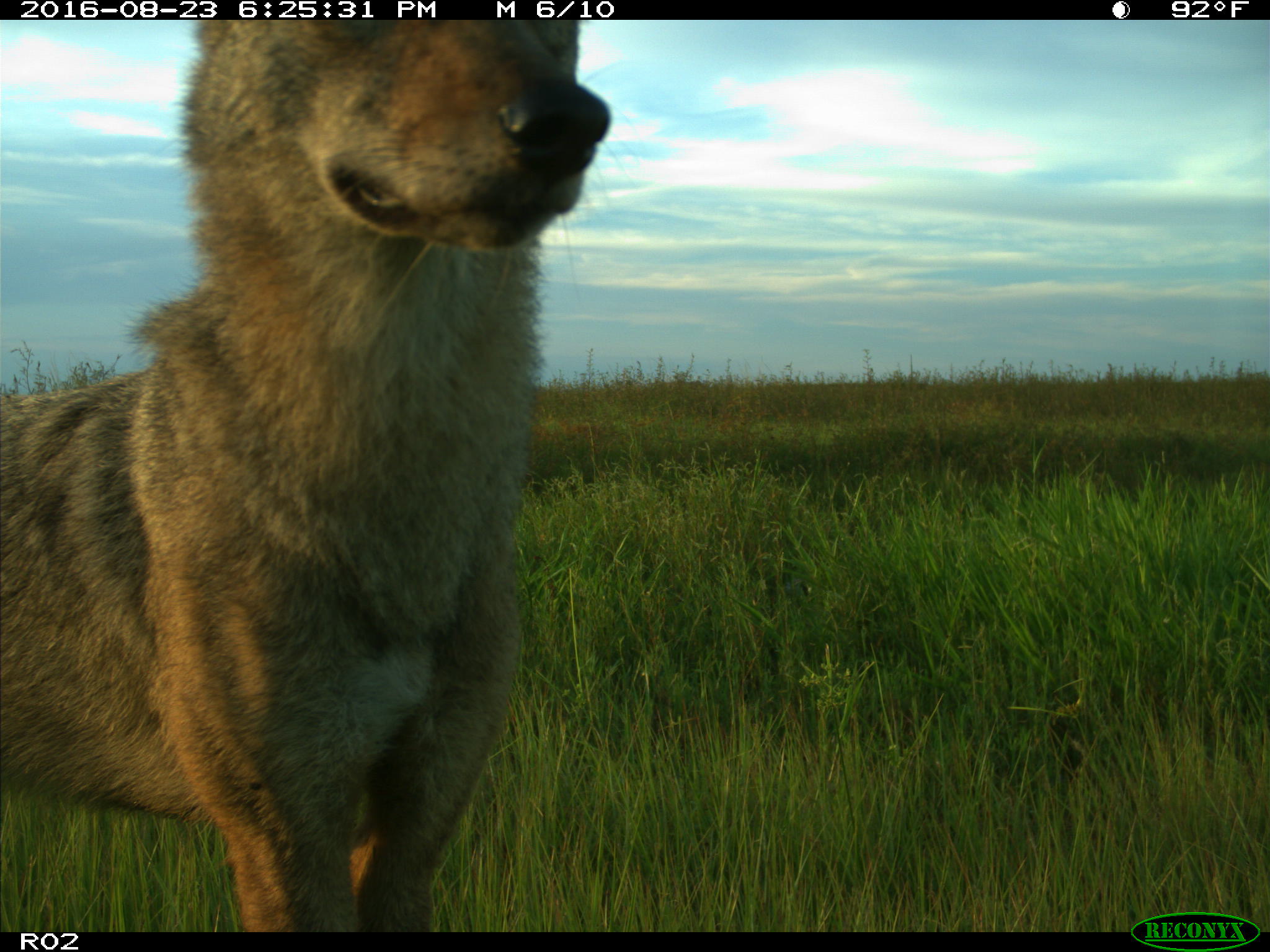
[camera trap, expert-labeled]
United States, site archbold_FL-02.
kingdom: Animalia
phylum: Chordata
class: Mammalia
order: Carnivora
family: Canidae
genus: Canis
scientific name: Canis latrans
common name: coyote